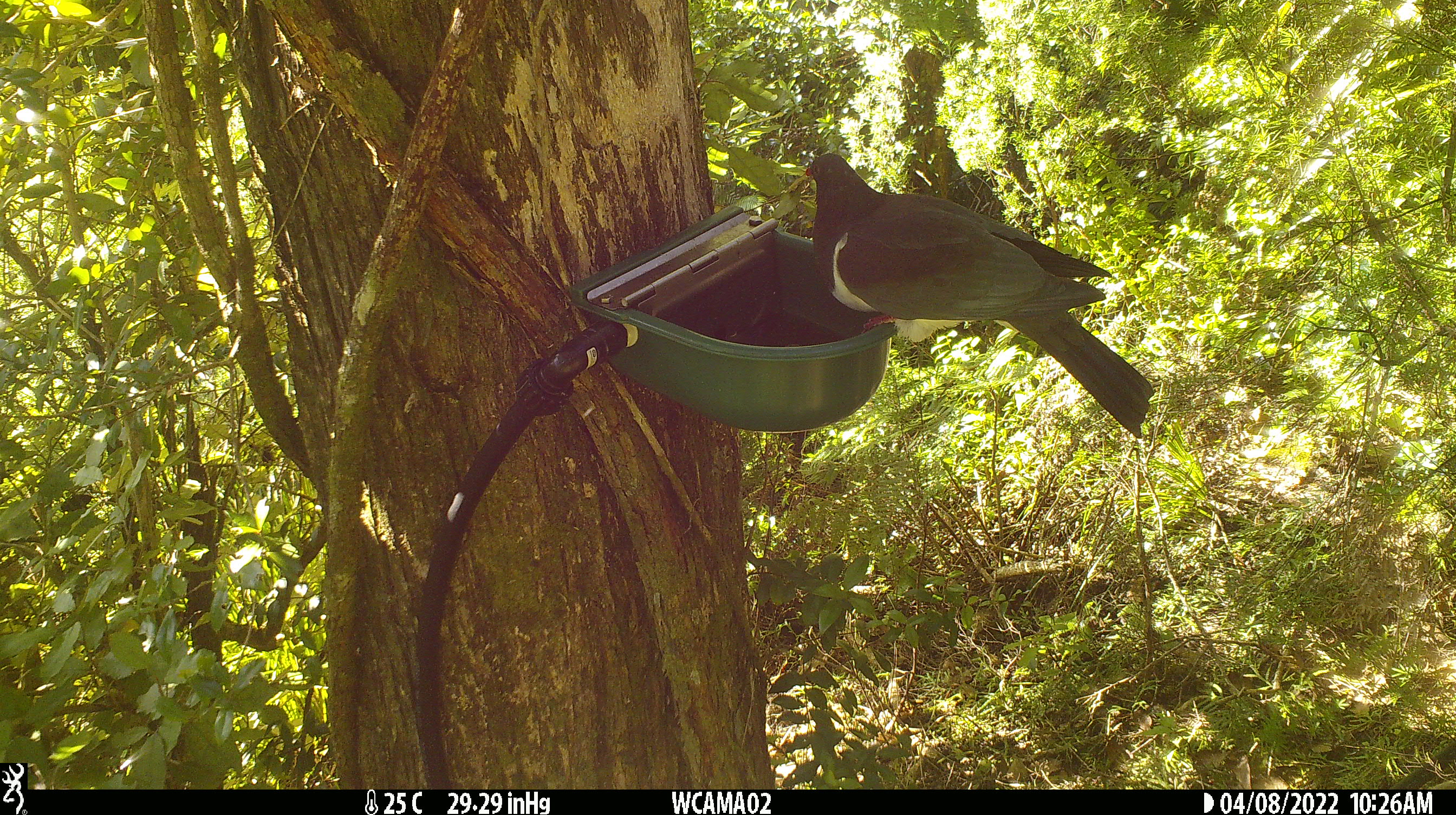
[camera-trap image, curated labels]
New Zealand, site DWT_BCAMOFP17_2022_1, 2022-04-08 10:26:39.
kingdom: Animalia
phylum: Chordata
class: Aves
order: Columbiformes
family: Columbidae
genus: Hemiphaga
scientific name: Hemiphaga novaeseelandiae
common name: new zealand pigeon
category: kereru